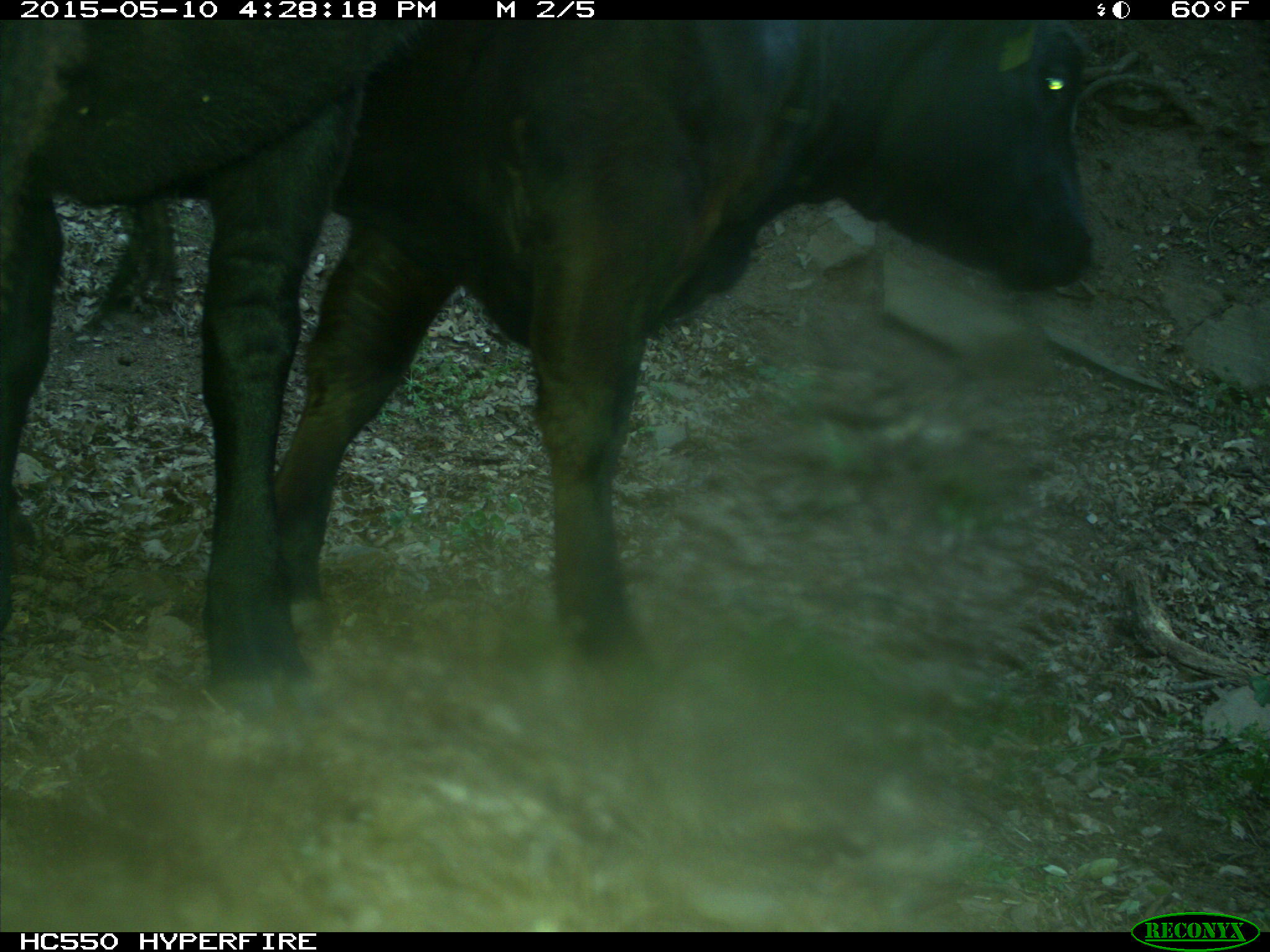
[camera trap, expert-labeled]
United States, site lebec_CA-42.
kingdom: Animalia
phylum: Chordata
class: Mammalia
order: Artiodactyla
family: Bovidae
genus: Bos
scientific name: Bos taurus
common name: domestic cow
Bos taurus (domestic cow).